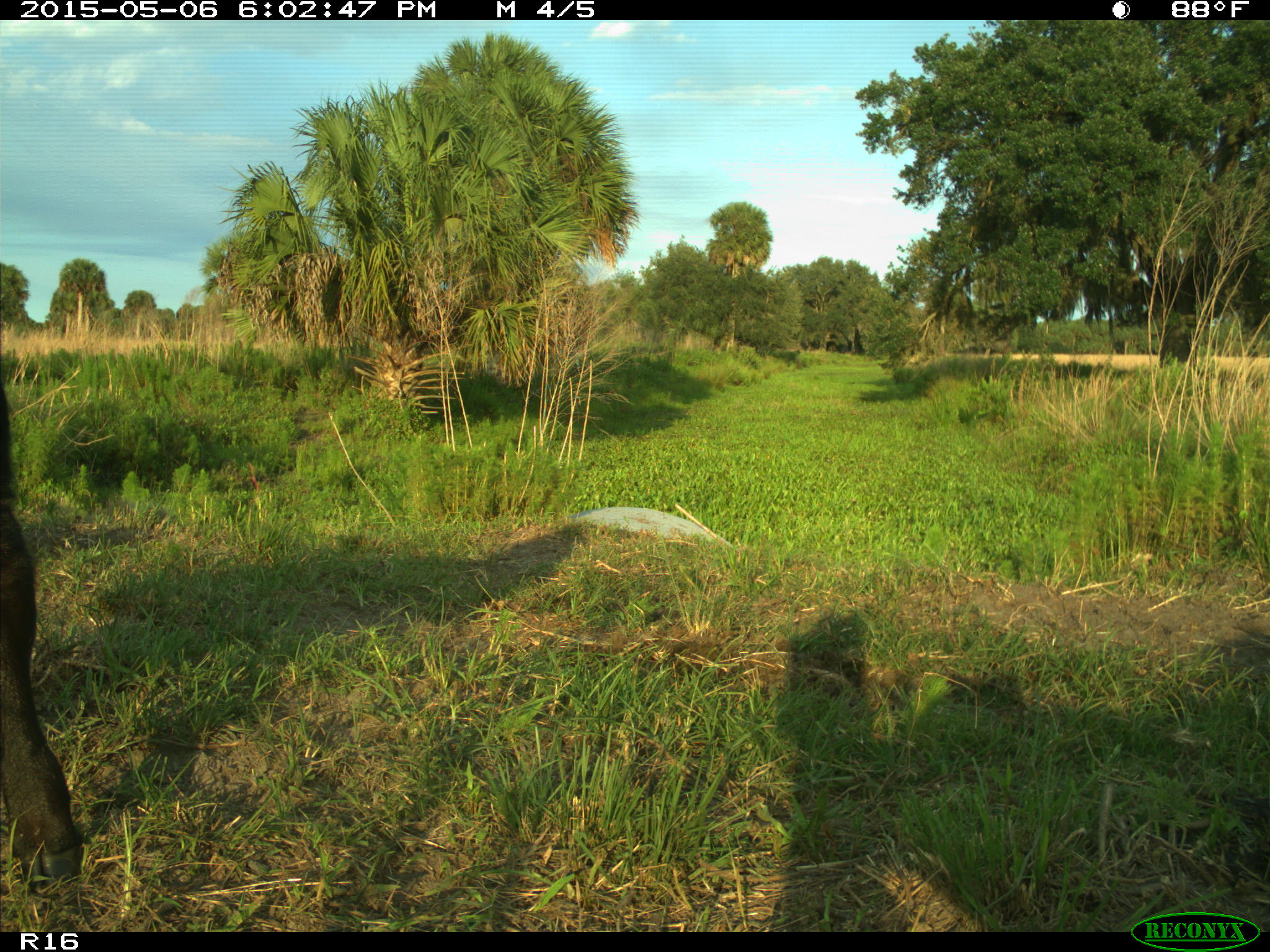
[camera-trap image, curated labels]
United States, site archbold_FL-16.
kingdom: Animalia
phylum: Chordata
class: Mammalia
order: Artiodactyla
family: Bovidae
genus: Bos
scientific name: Bos taurus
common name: domestic cow